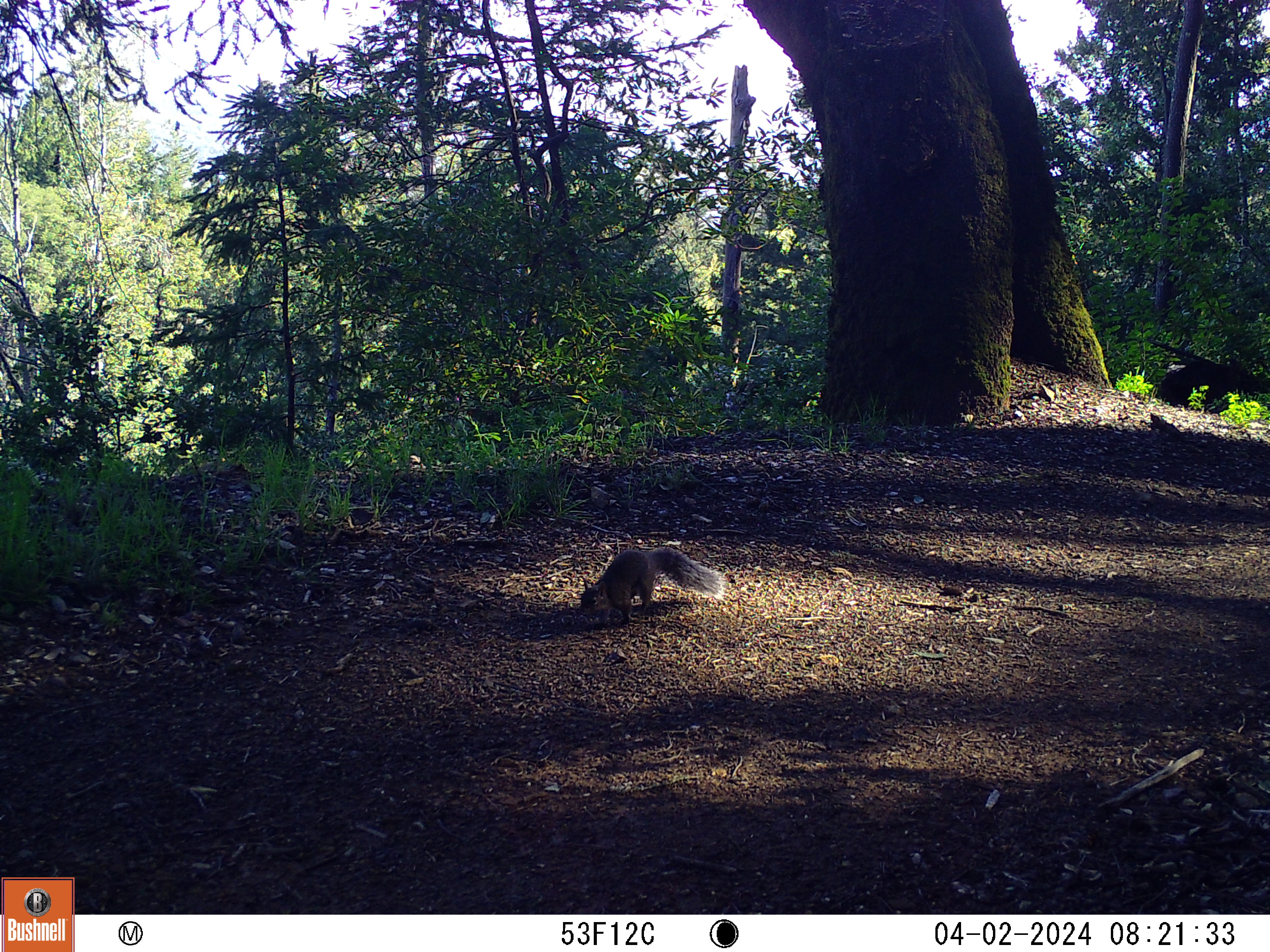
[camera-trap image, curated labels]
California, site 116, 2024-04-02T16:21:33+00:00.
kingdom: Animalia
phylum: Chordata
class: Mammalia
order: Rodentia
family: Sciuridae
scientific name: Sciuridae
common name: squirrel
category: unknown squirrel